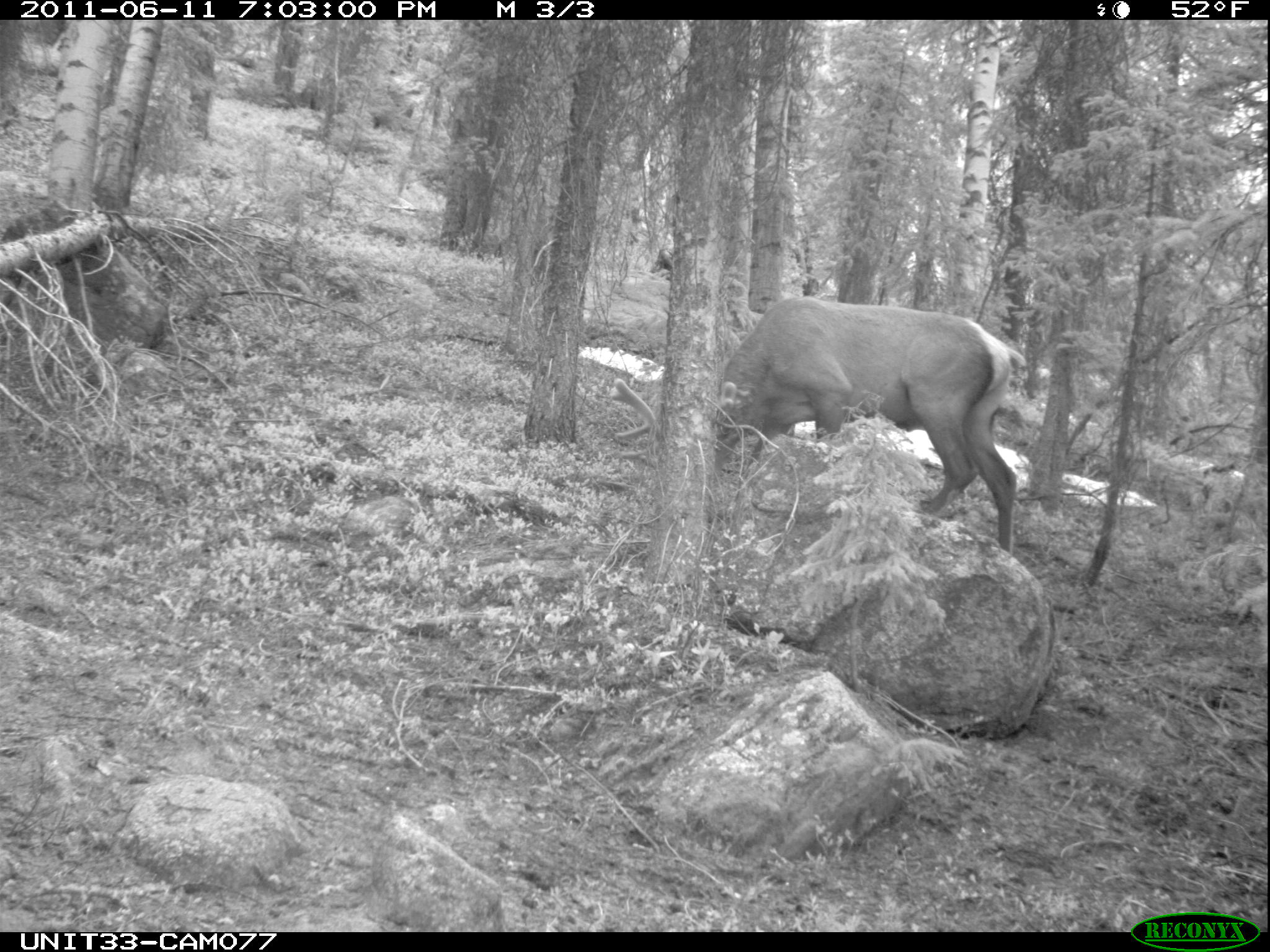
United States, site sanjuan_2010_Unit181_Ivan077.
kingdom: Animalia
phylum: Chordata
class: Mammalia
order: Artiodactyla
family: Cervidae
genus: Cervus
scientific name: Cervus elaphus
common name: red deer